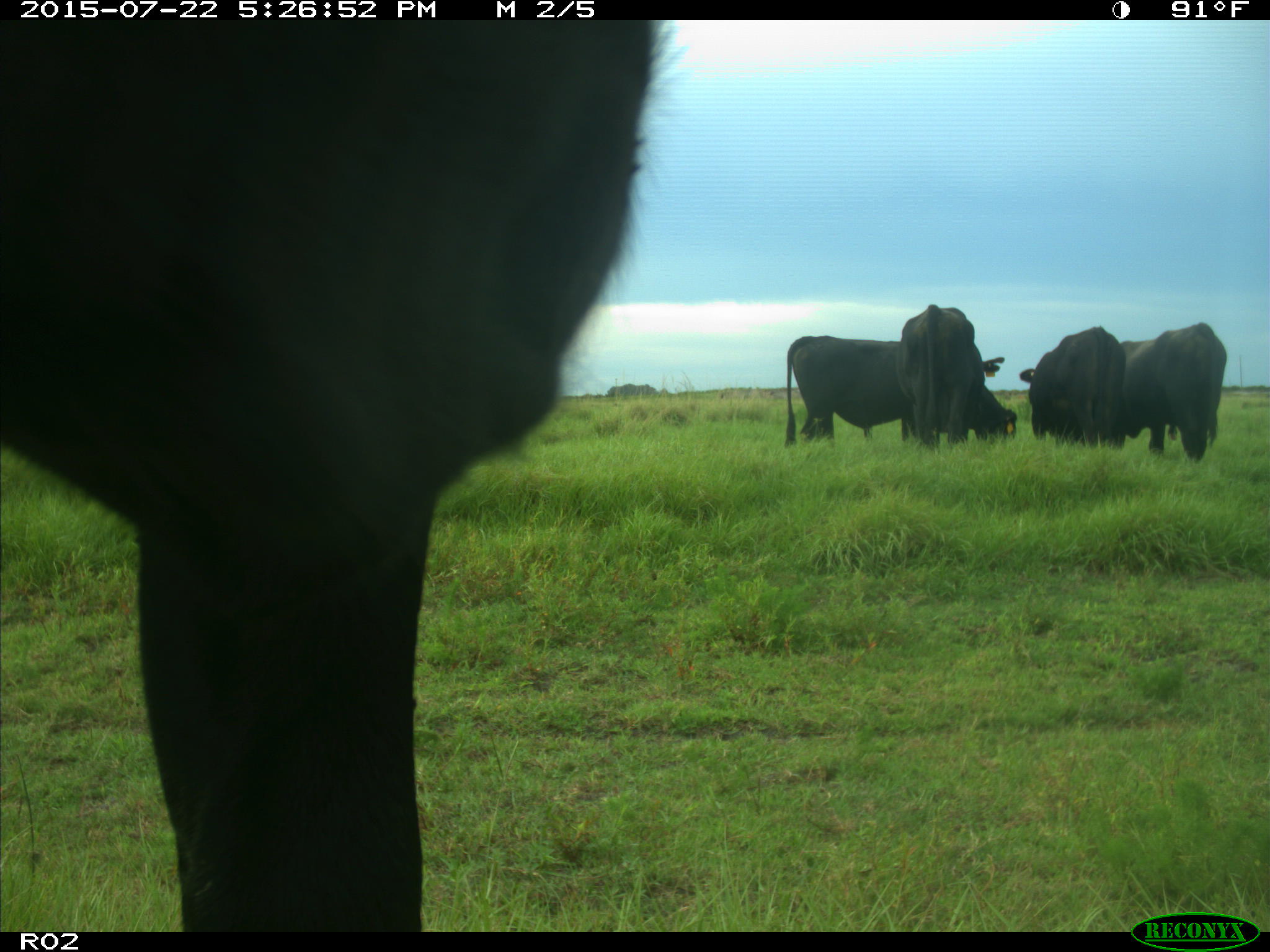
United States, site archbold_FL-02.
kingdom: Animalia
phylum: Chordata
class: Mammalia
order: Artiodactyla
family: Bovidae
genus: Bos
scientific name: Bos taurus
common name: domestic cow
Bos taurus (domestic cow).